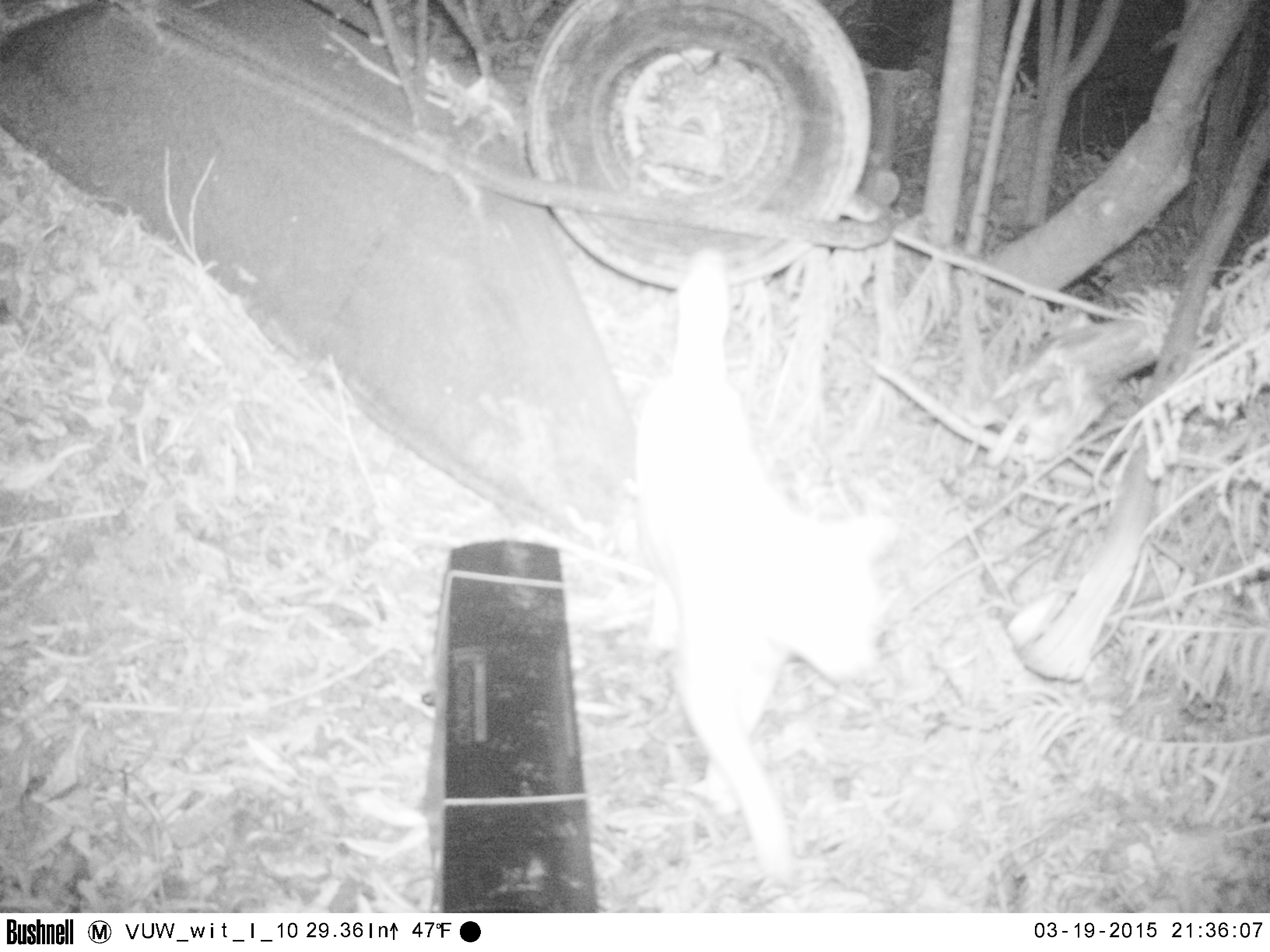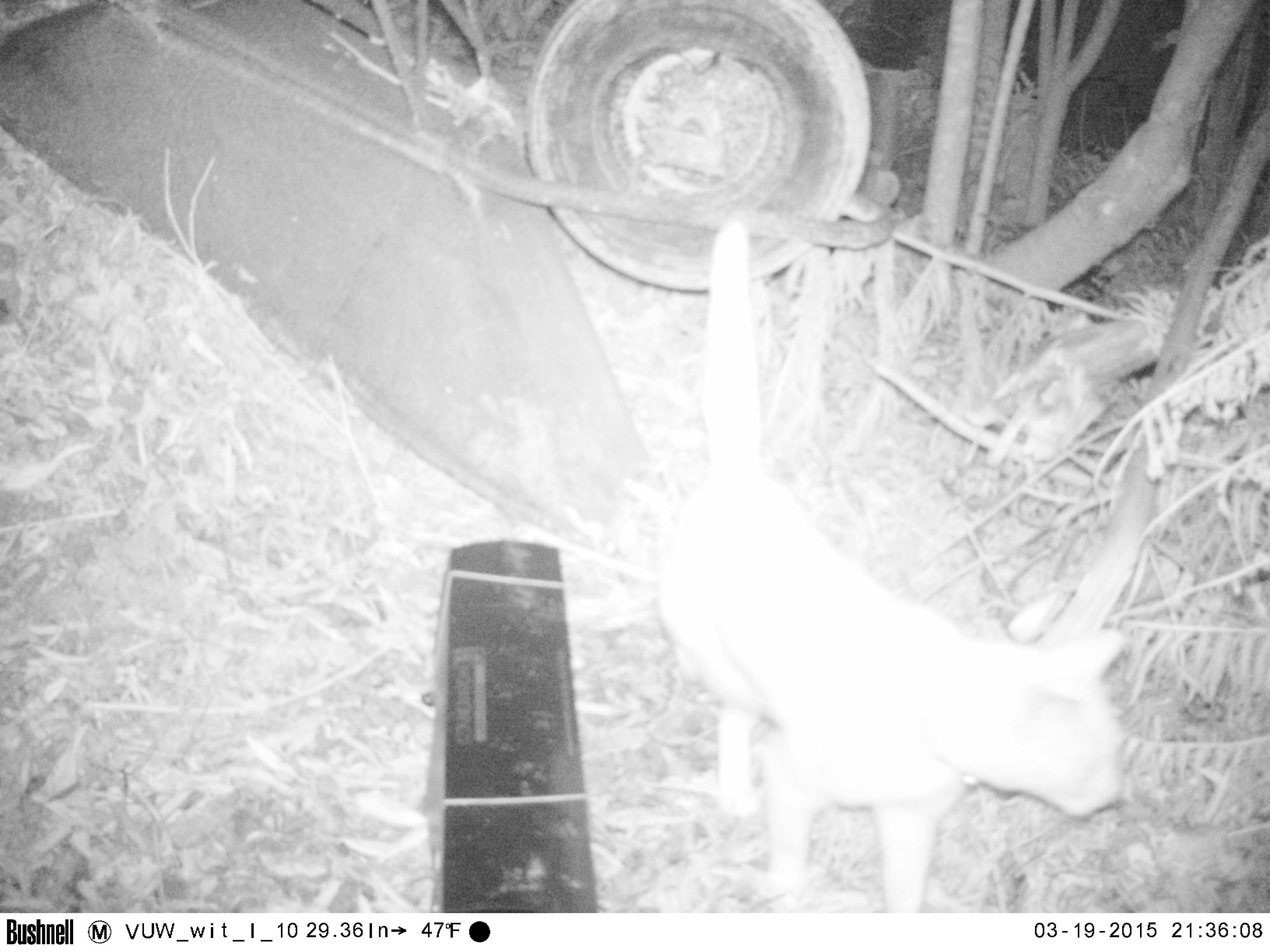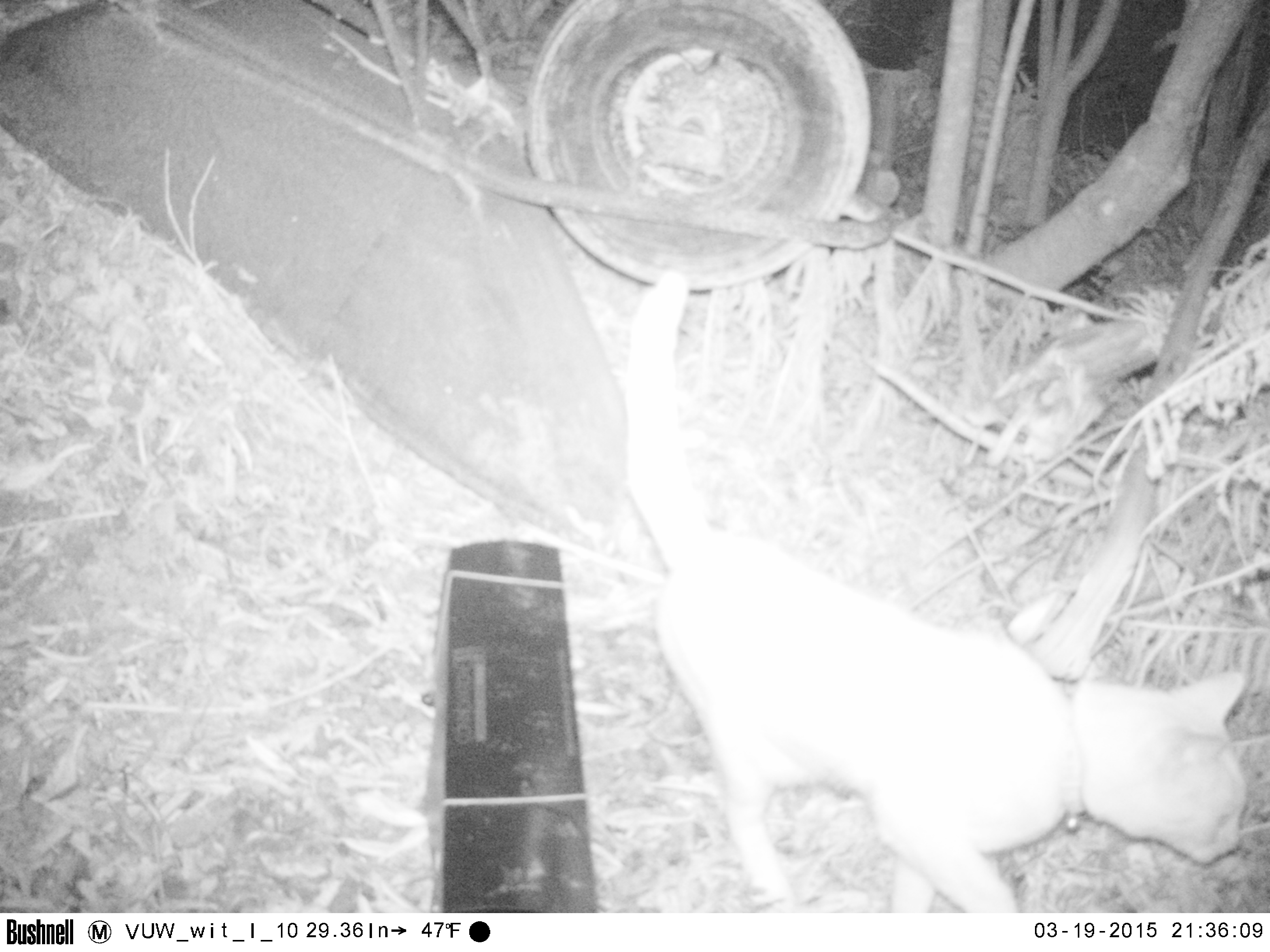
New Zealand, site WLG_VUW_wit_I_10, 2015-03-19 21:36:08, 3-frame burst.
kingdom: Animalia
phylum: Chordata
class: Mammalia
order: Carnivora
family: Felidae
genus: Felis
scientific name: Felis catus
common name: domestic cat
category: cat